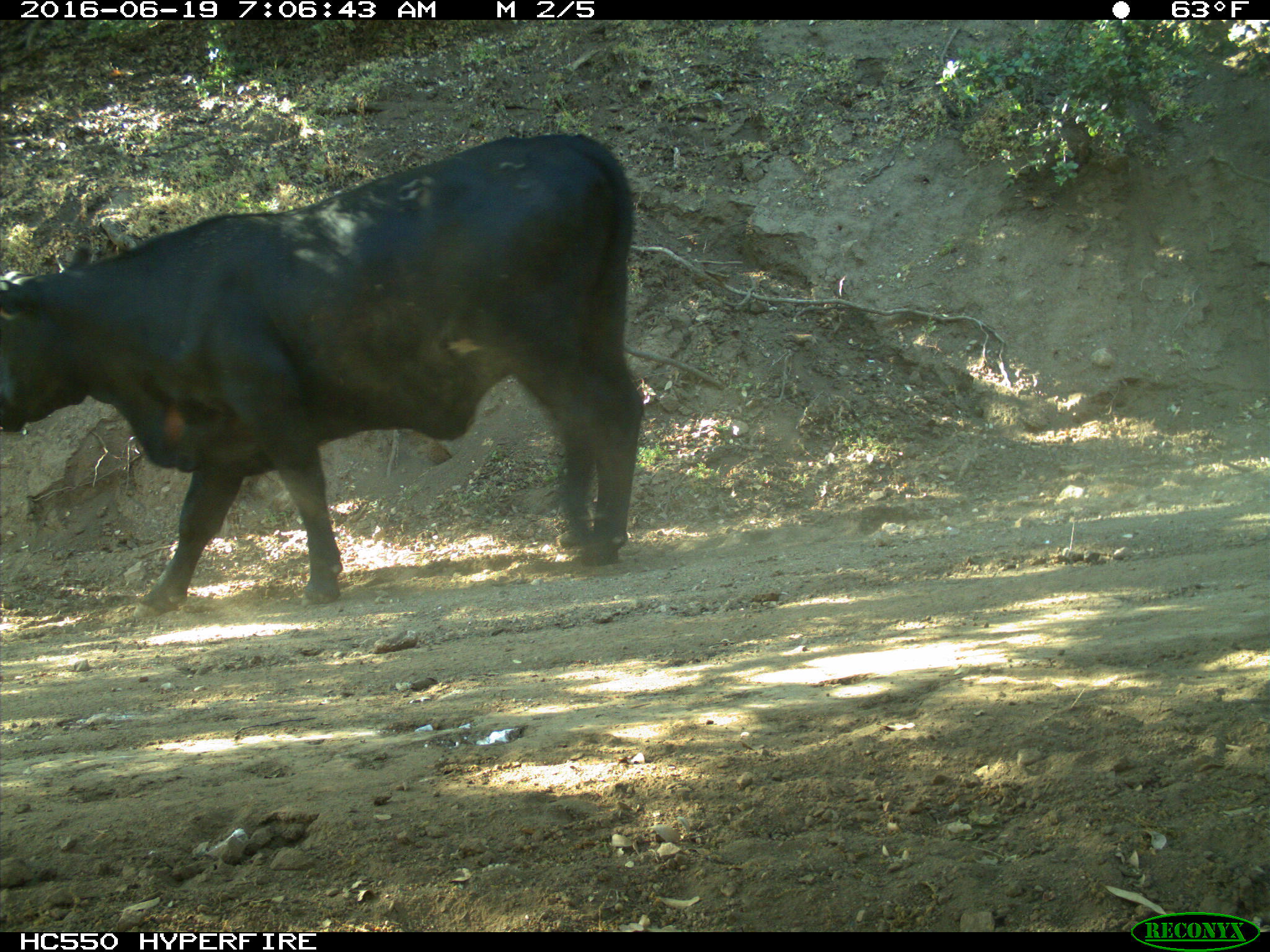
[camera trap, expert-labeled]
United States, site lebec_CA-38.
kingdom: Animalia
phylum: Chordata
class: Mammalia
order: Artiodactyla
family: Bovidae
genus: Bos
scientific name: Bos taurus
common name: domestic cow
Bos taurus (domestic cow).